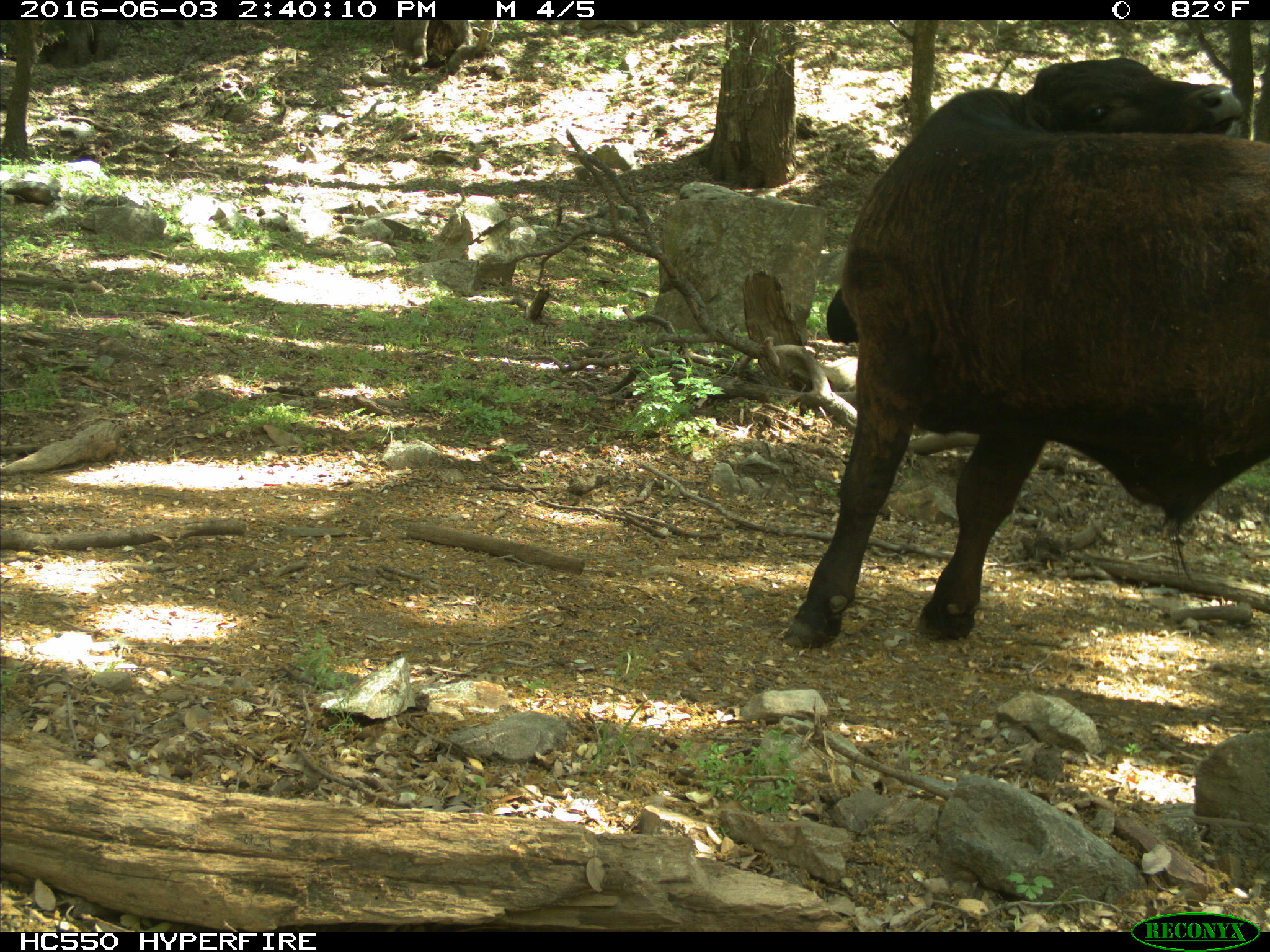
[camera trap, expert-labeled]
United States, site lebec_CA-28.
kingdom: Animalia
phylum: Chordata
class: Mammalia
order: Artiodactyla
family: Bovidae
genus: Bos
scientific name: Bos taurus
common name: domestic cow